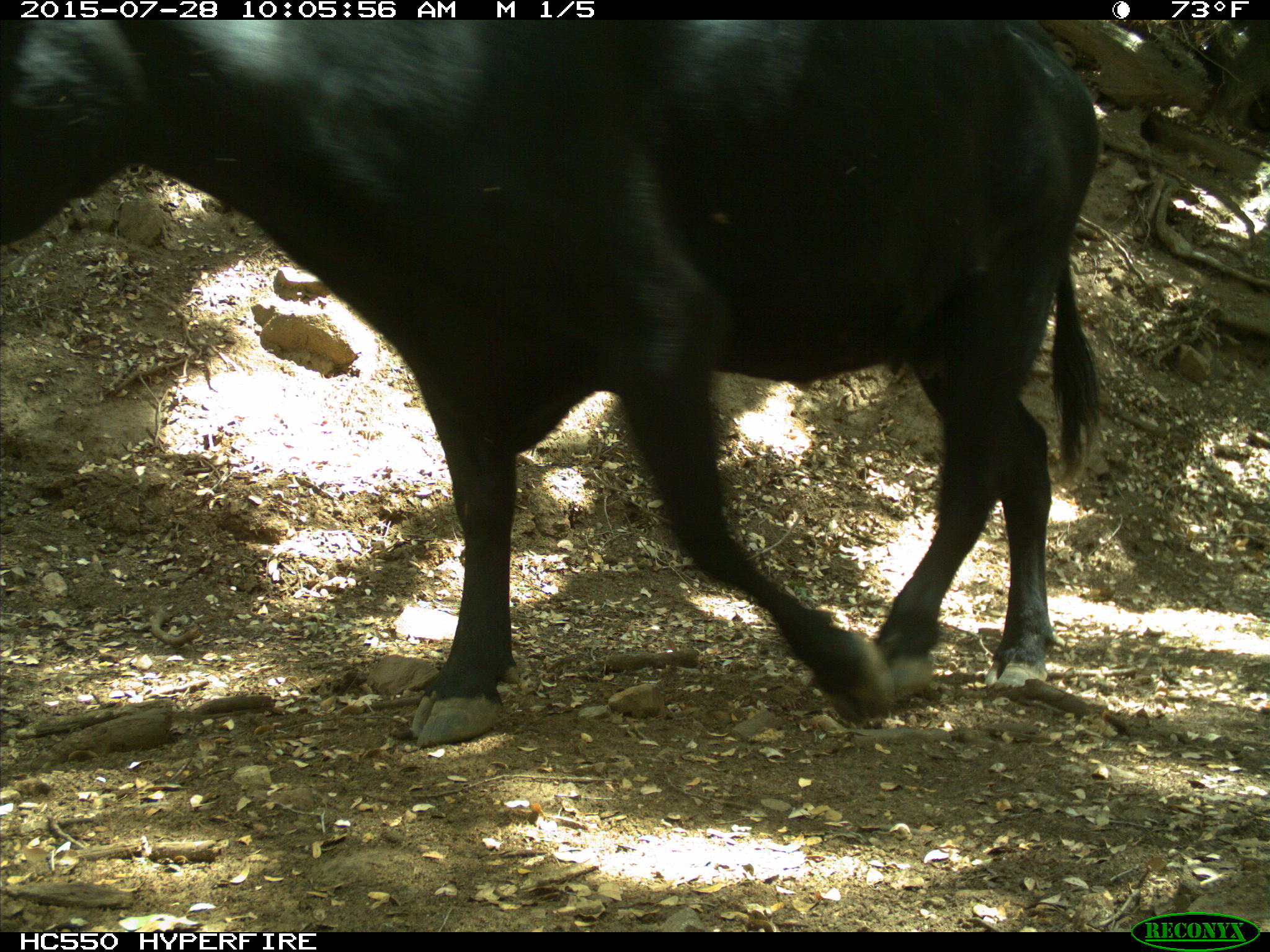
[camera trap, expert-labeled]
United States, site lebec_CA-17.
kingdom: Animalia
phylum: Chordata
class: Mammalia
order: Artiodactyla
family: Bovidae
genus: Bos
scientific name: Bos taurus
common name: domestic cow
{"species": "Bos taurus (domestic cow)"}